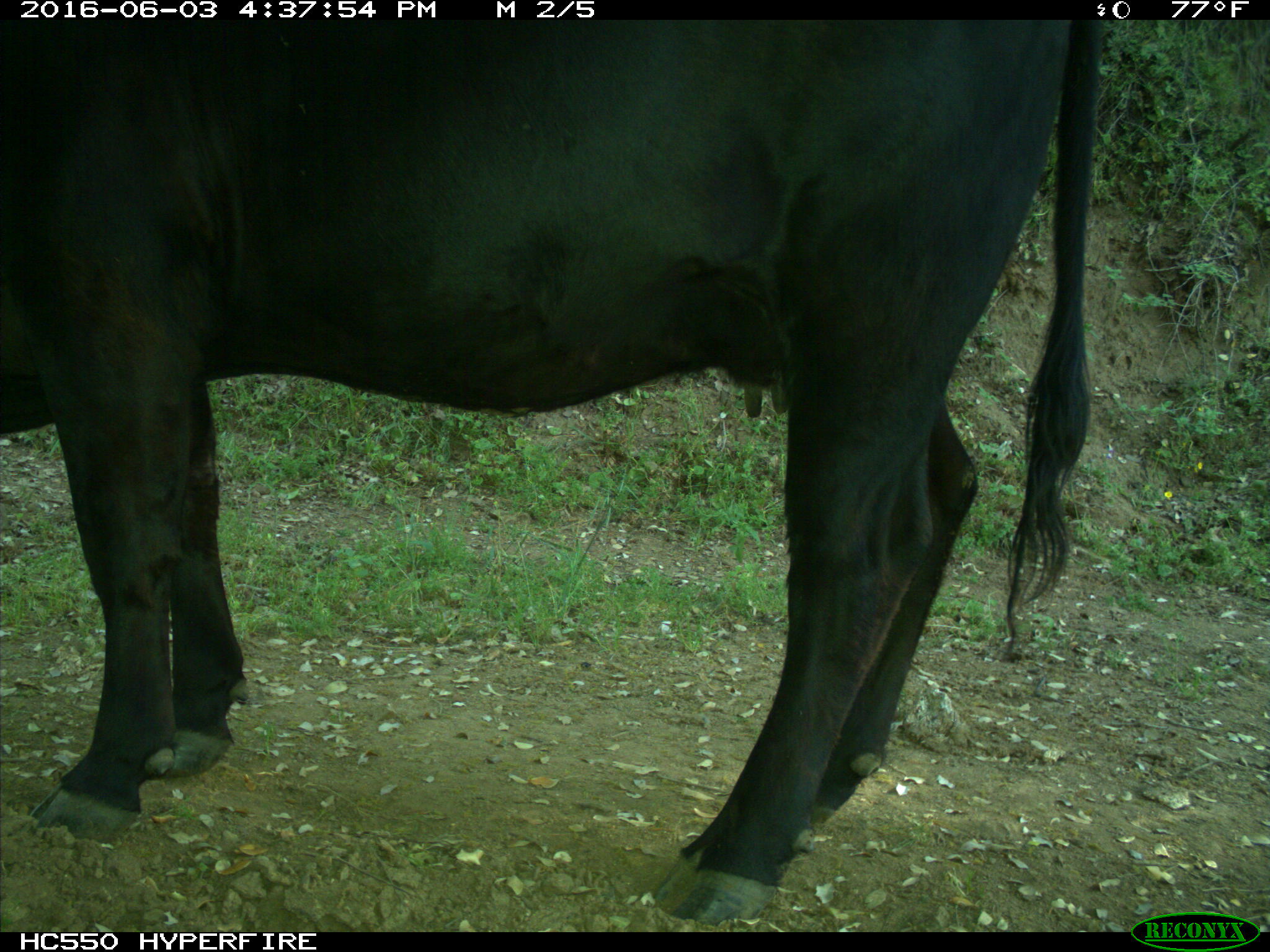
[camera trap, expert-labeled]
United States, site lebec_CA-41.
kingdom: Animalia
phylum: Chordata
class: Mammalia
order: Artiodactyla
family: Bovidae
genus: Bos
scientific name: Bos taurus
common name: domestic cow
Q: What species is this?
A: Bos taurus (domestic cow).